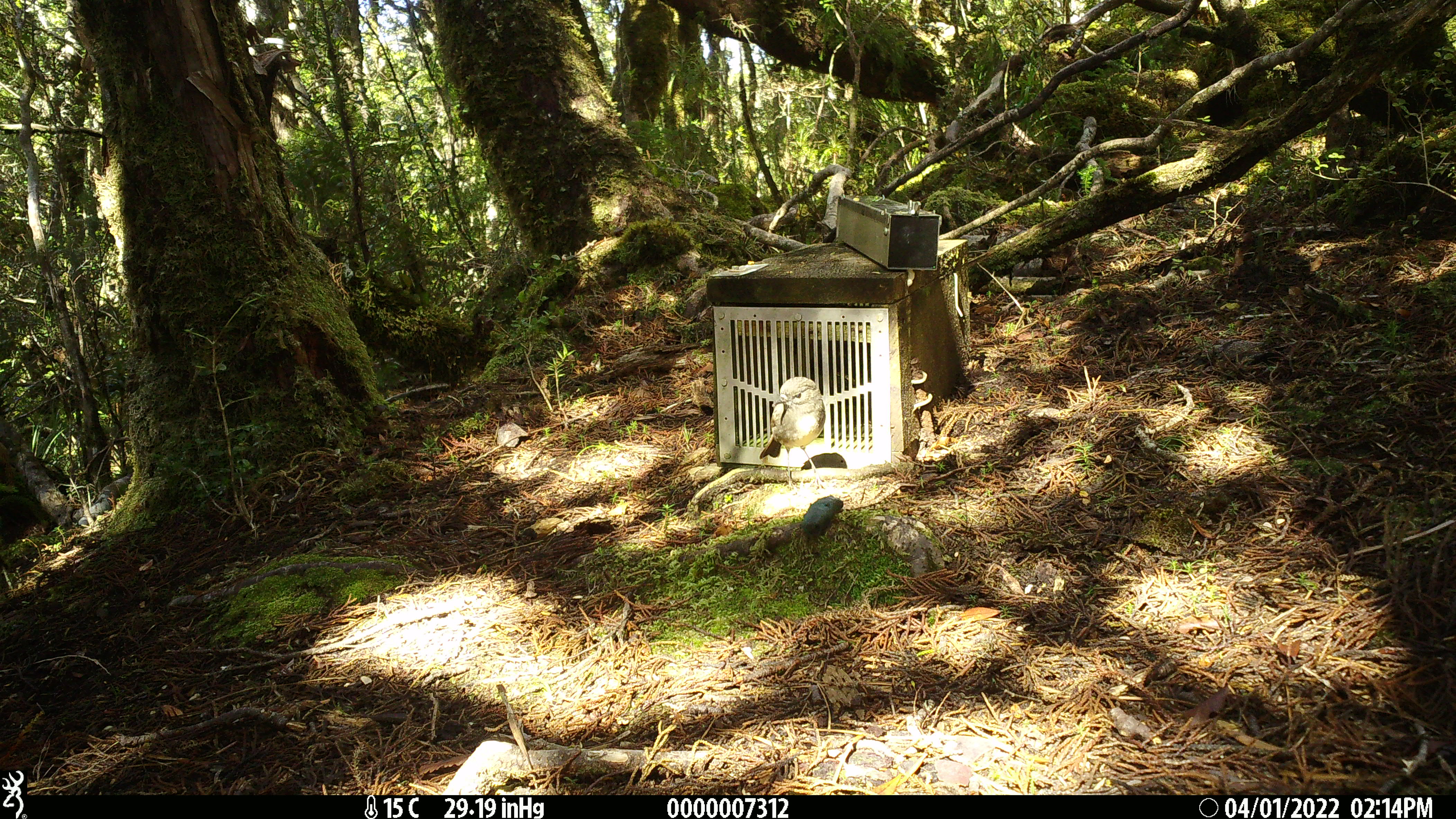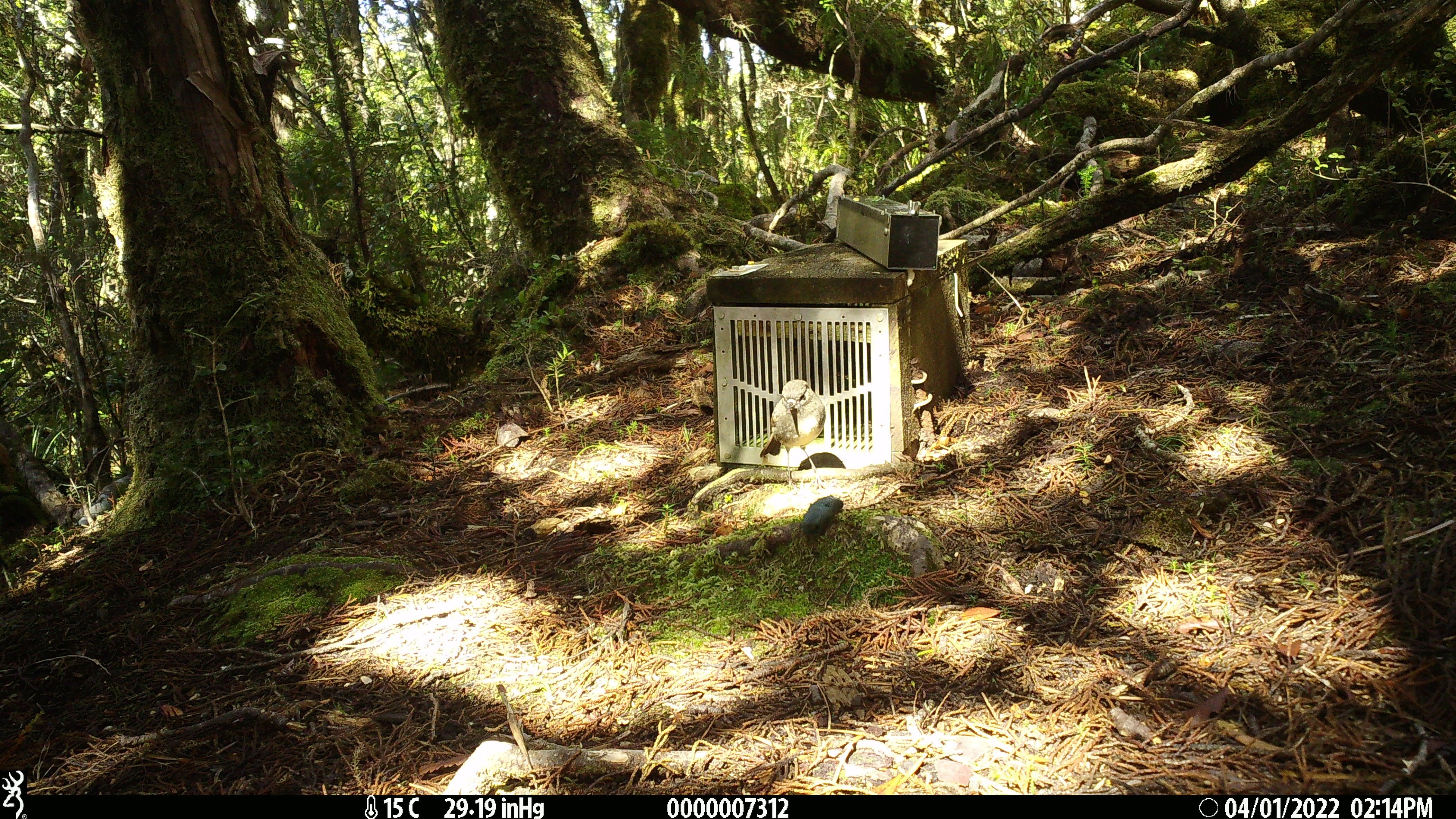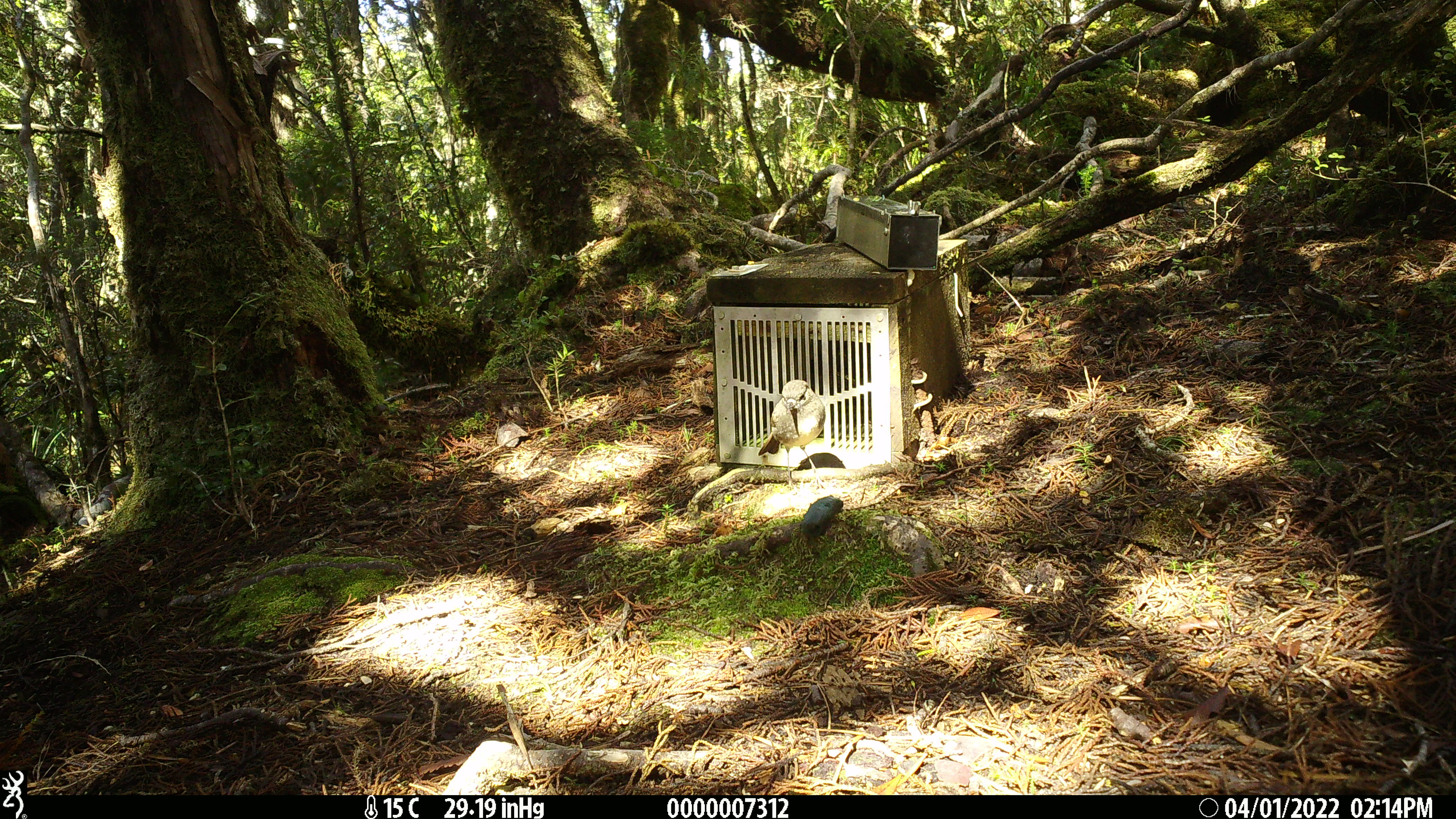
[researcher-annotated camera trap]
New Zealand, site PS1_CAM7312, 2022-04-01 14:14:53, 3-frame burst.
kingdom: Animalia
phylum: Chordata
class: Aves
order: Passeriformes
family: Petroicidae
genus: Petroica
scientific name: Petroica australis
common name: new zealand robin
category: robin